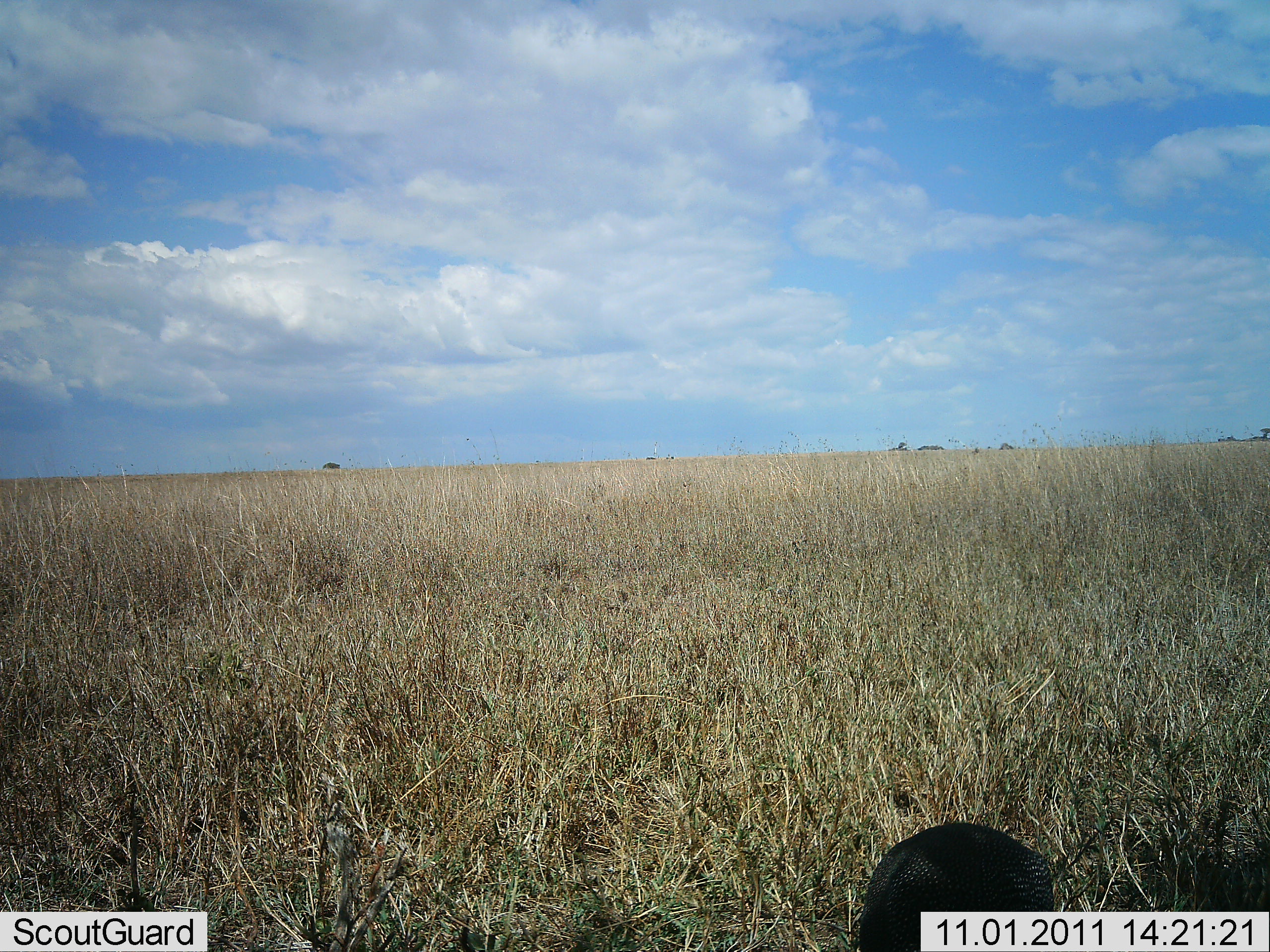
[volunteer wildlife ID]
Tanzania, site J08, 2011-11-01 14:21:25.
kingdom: Animalia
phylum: Chordata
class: Aves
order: Galliformes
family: Numididae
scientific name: Numididae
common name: guinea fowl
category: guineafowl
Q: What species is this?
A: Guineafowl (guinea fowl) (Numididae).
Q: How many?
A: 1.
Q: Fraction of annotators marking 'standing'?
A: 60%.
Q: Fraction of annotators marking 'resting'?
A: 0%.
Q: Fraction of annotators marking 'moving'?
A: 10%.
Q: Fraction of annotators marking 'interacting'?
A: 0%.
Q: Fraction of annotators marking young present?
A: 0%.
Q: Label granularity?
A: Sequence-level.